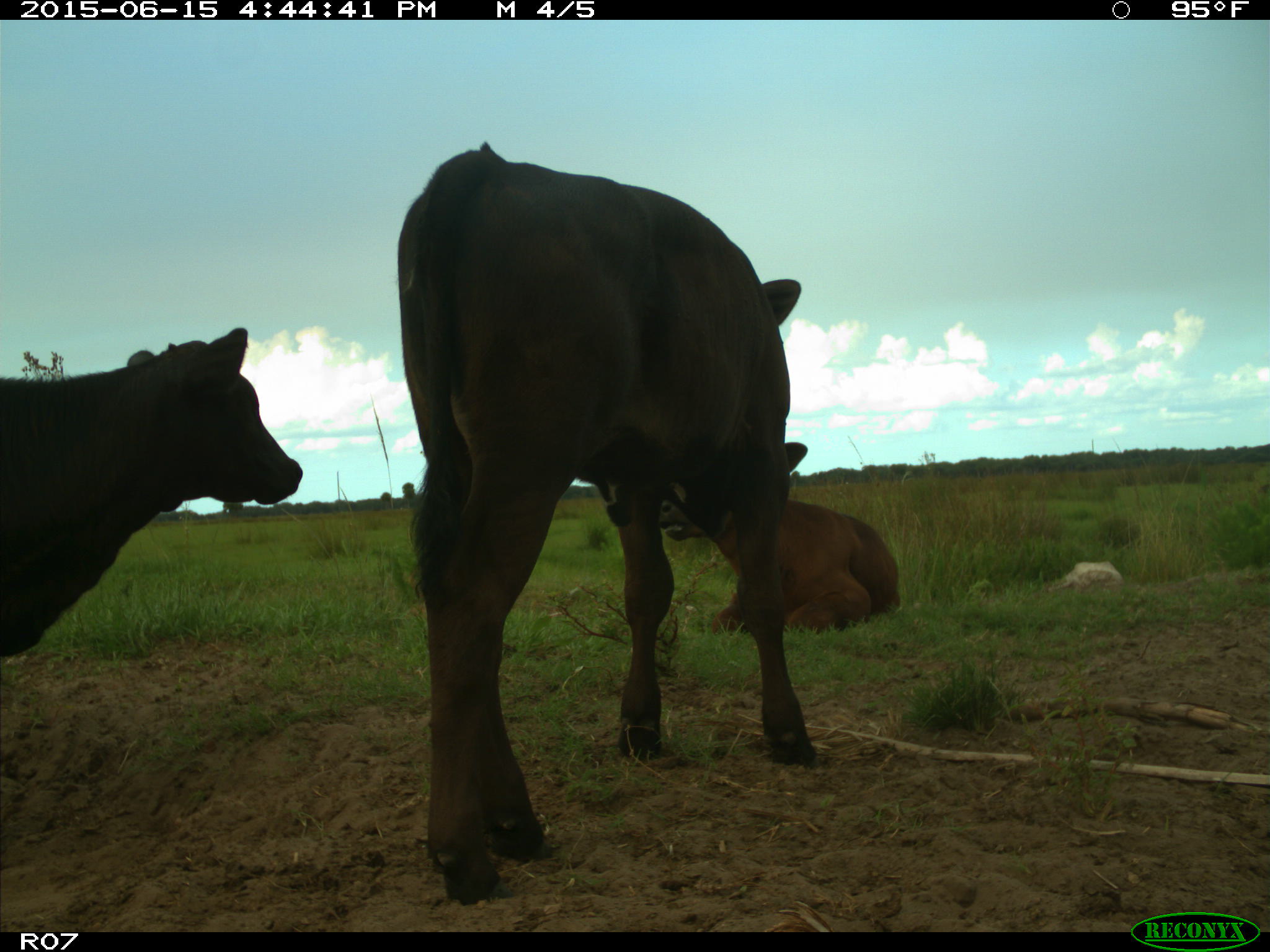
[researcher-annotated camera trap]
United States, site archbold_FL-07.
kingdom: Animalia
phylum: Chordata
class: Mammalia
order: Artiodactyla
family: Bovidae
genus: Bos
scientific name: Bos taurus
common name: domestic cow